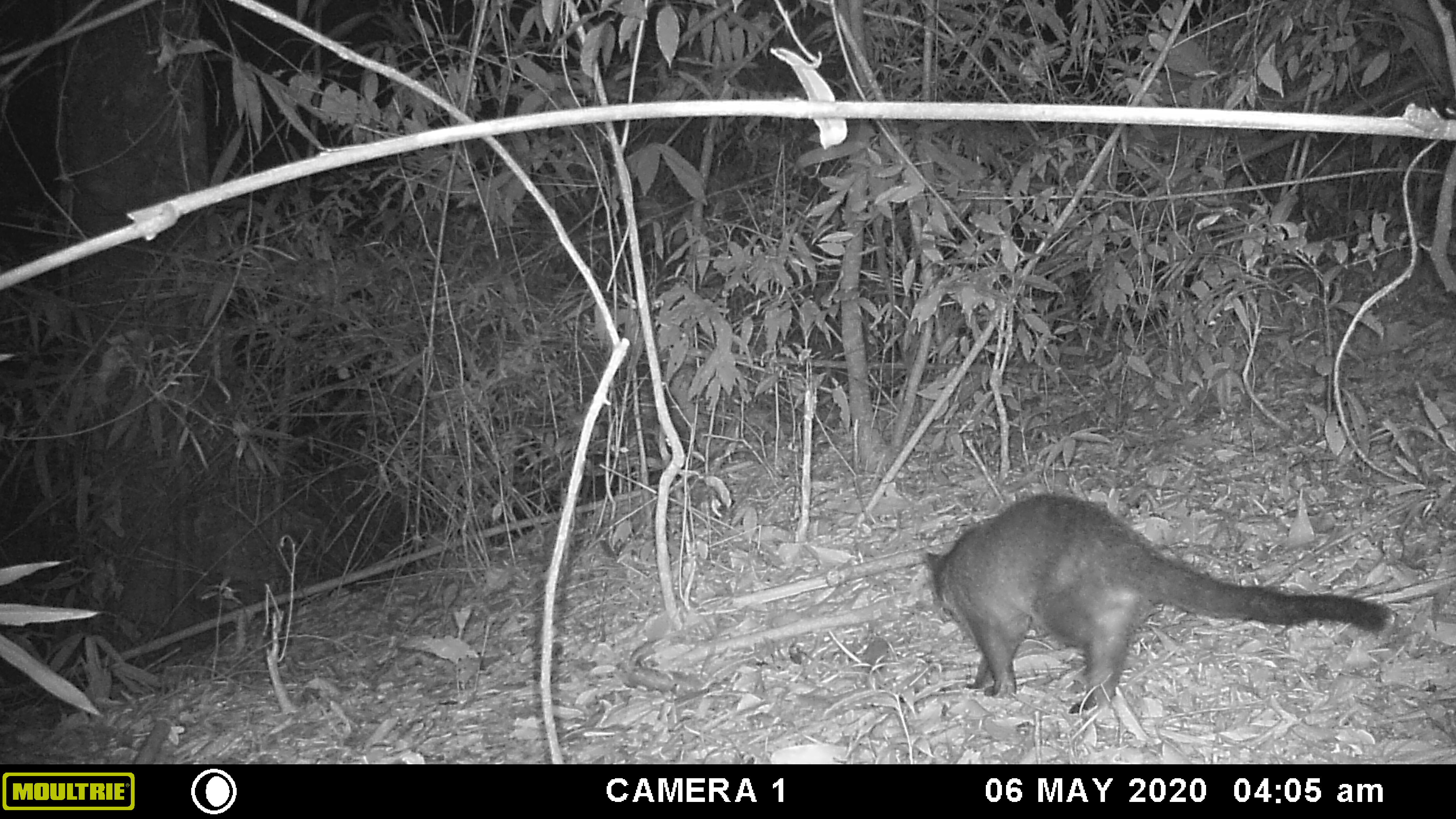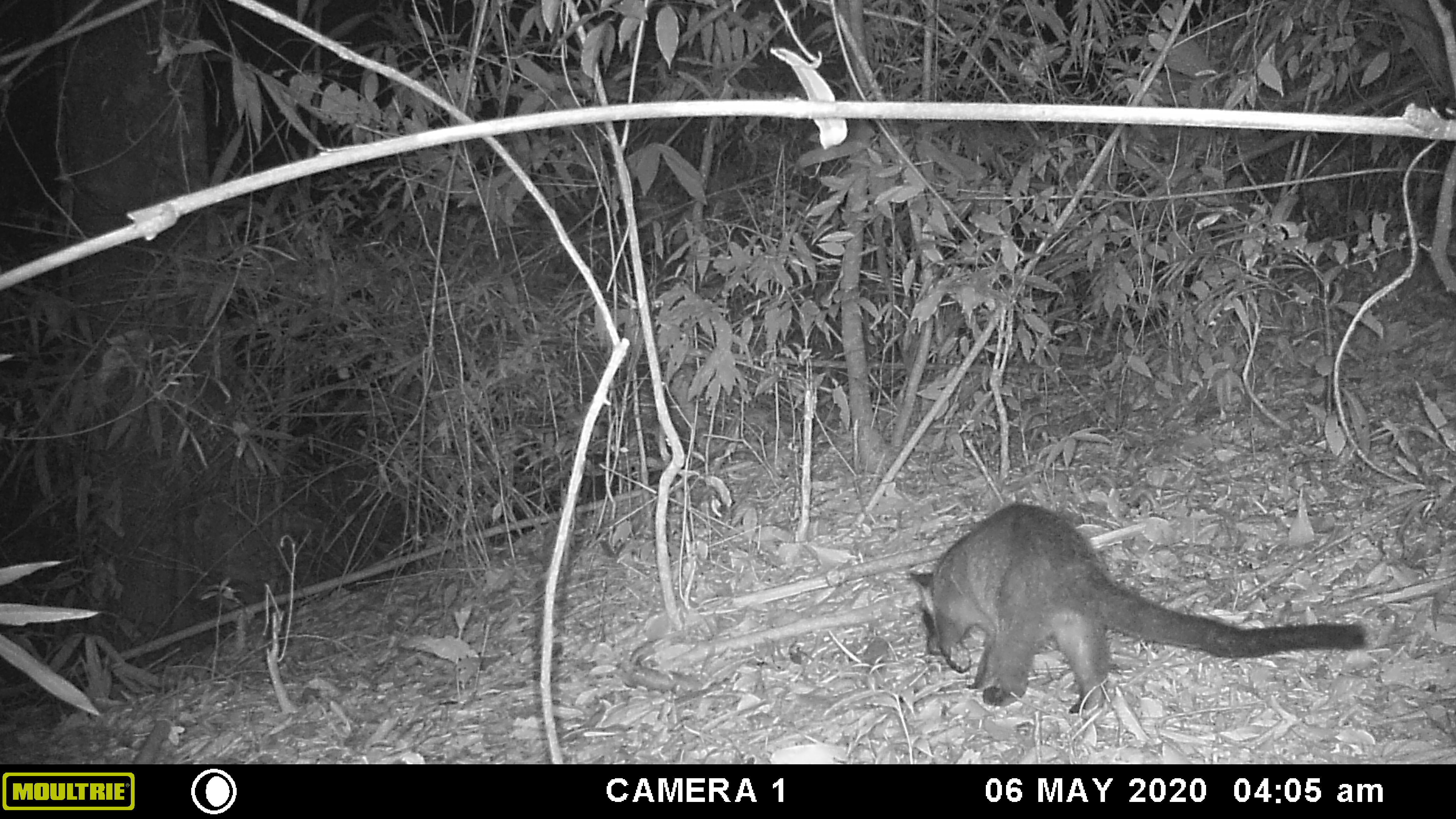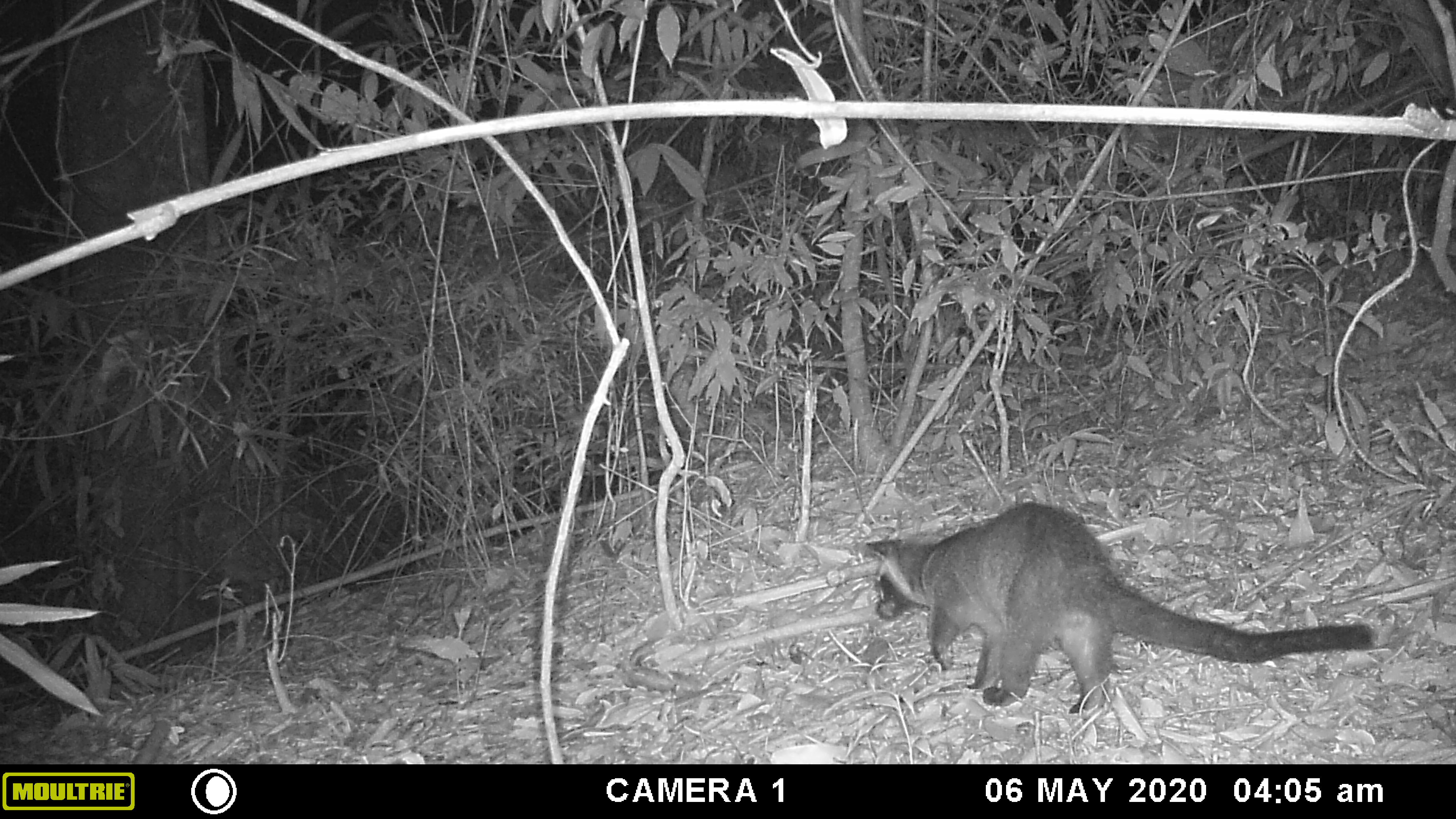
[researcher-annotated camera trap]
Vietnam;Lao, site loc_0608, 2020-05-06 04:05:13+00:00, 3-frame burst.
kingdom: Animalia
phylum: Chordata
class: Mammalia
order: Carnivora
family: Viverridae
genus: Paguma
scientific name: Paguma larvata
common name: masked palm civet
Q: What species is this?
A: Masked palm civet (Paguma larvata).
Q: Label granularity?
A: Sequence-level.